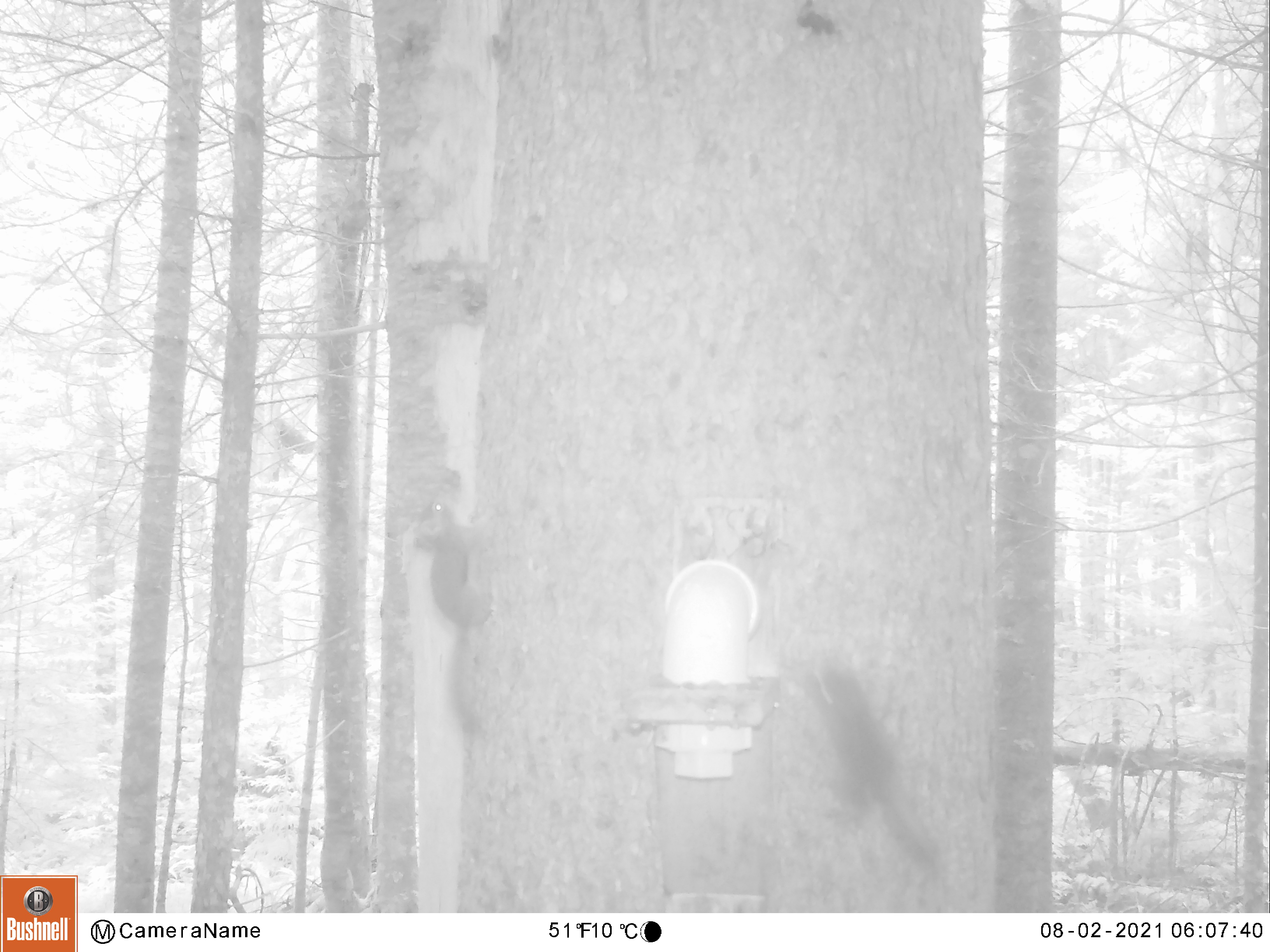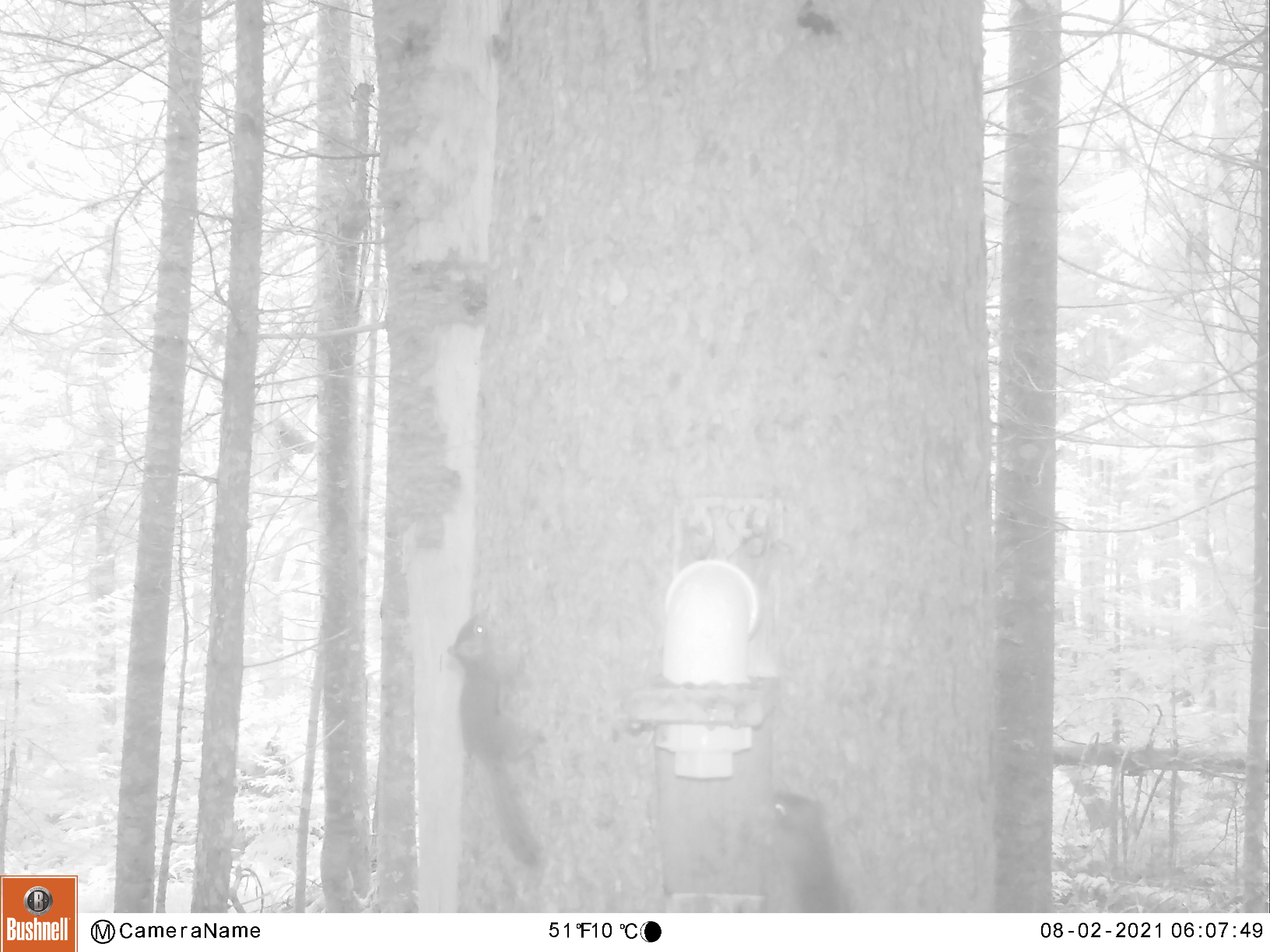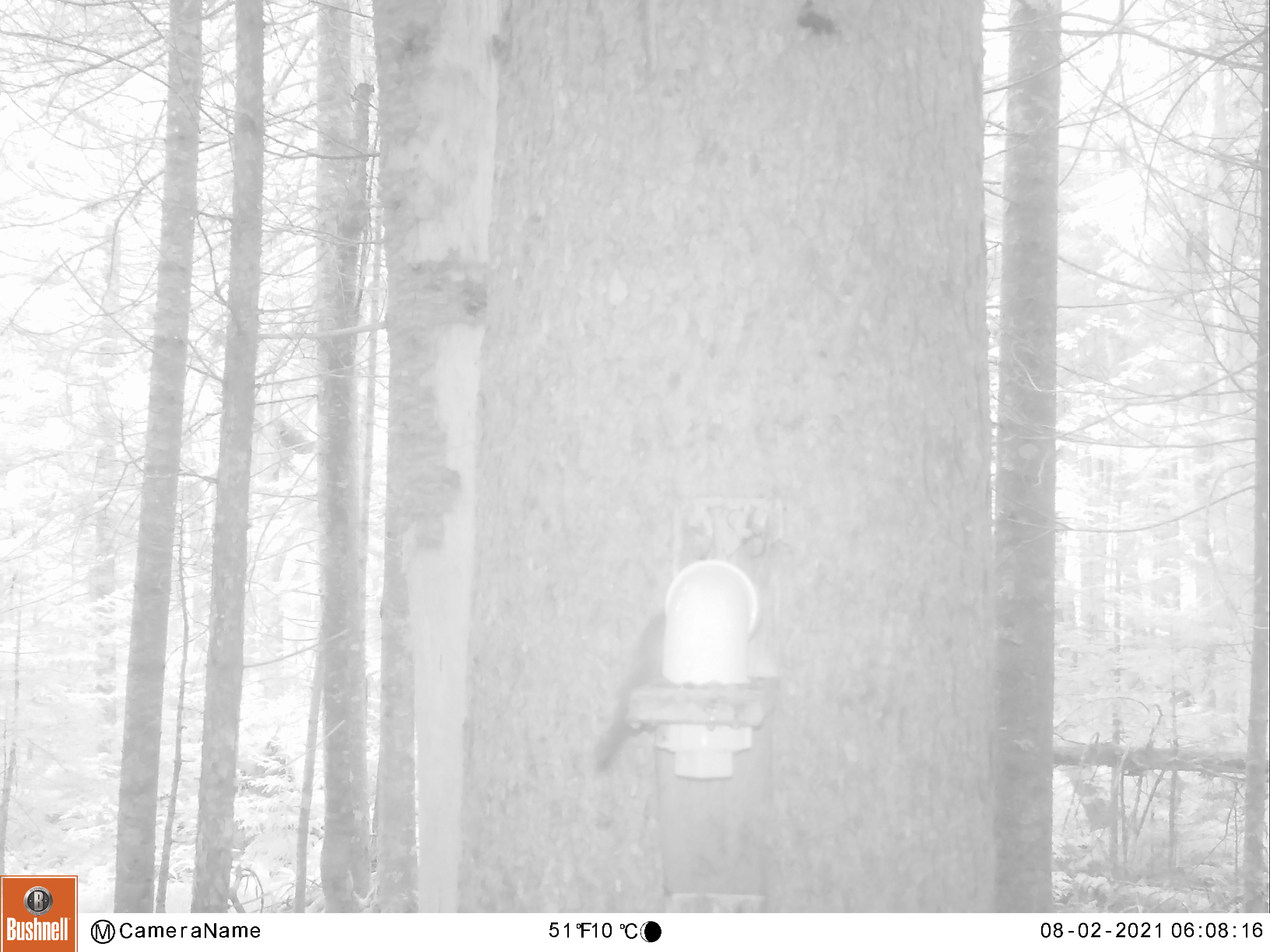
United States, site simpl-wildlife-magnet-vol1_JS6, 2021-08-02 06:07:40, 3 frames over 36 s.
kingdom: Animalia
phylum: Chordata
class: Mammalia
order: Rodentia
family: Sciuridae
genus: Tamiasciurus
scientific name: Tamiasciurus hudsonicus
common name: red squirrel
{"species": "red squirrel (Tamiasciurus hudsonicus)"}